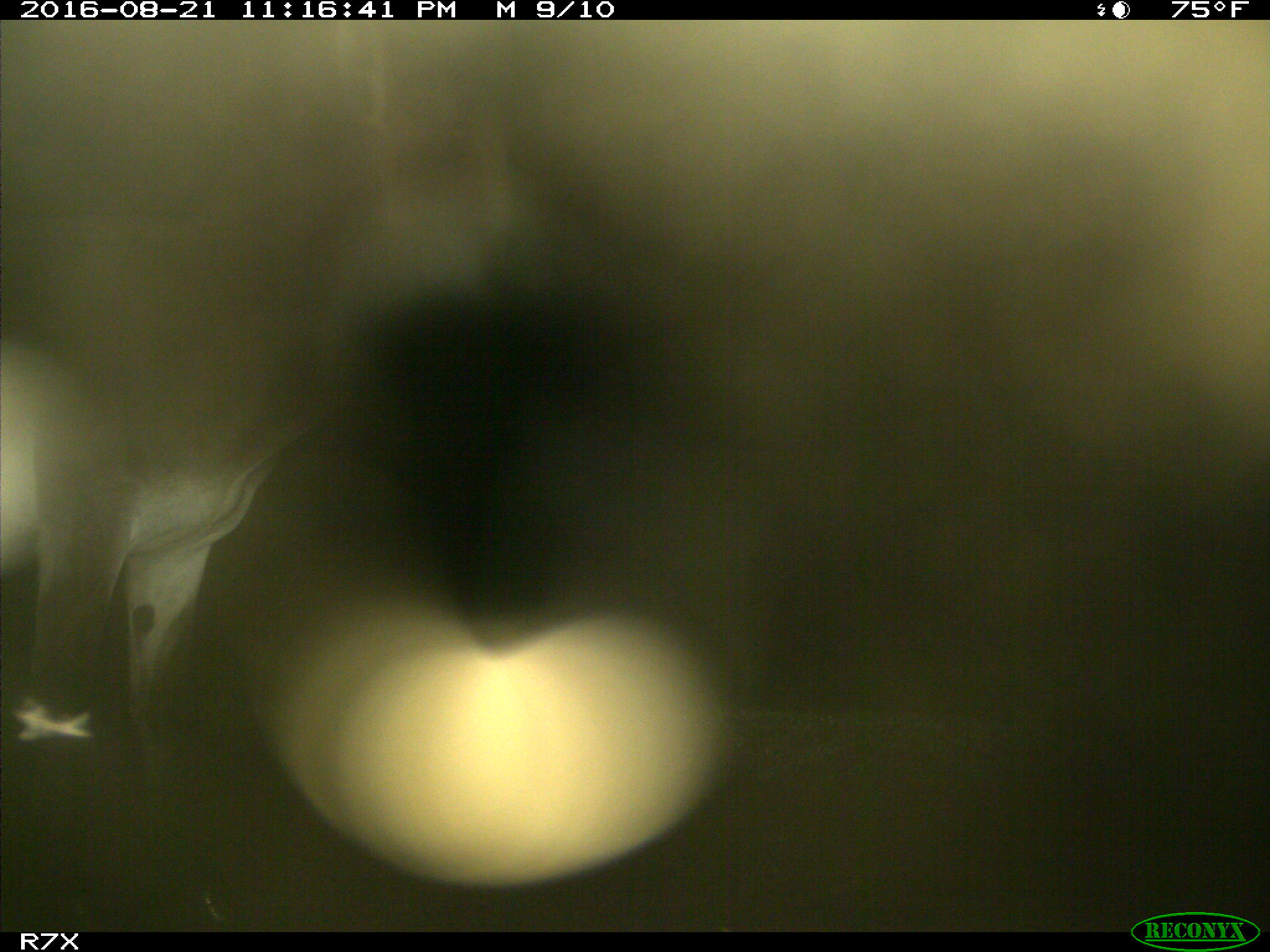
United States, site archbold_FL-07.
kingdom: Animalia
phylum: Chordata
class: Mammalia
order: Perissodactyla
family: Equidae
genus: Equus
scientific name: Equus africanus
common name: african wild ass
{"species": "Equus africanus (african wild ass)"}